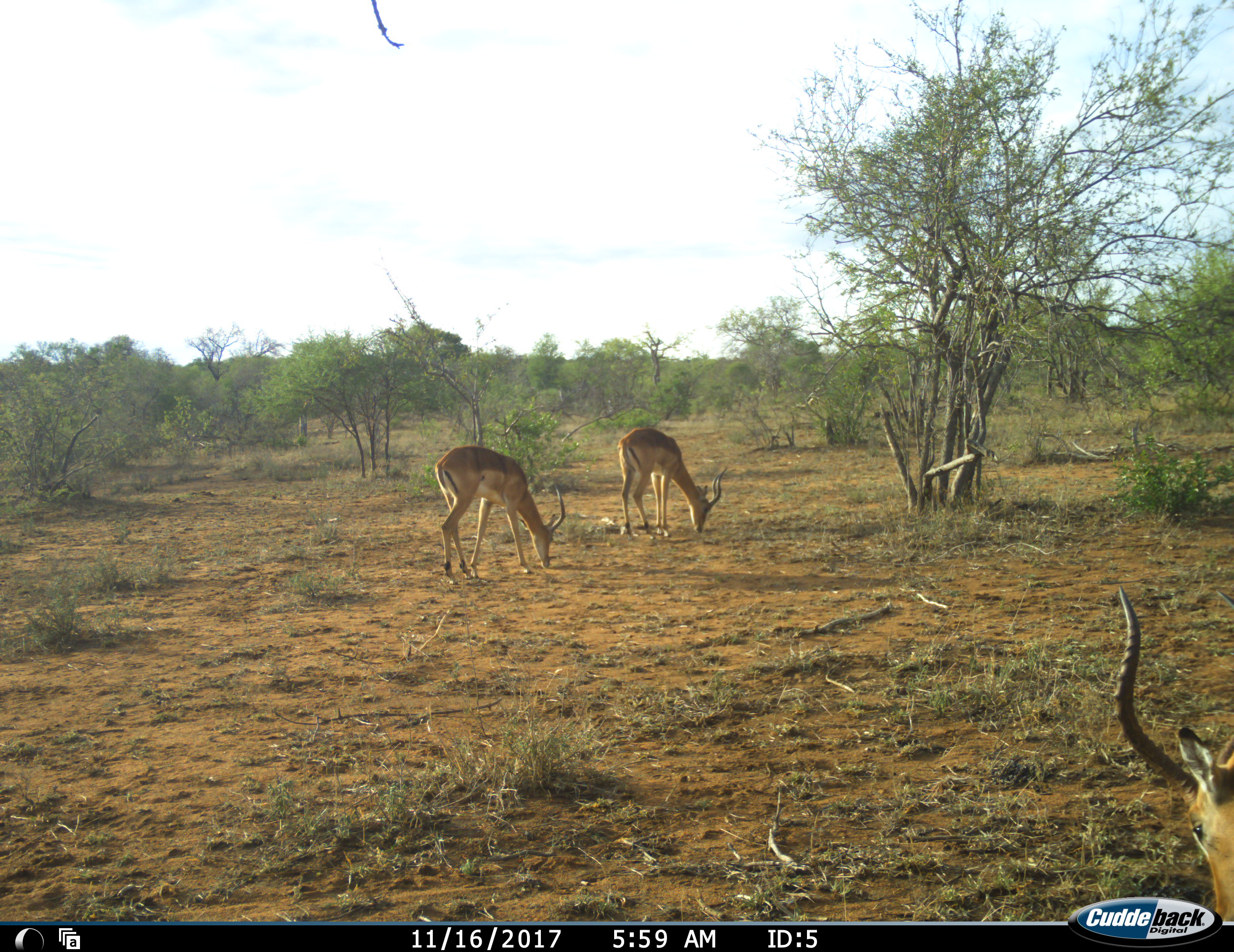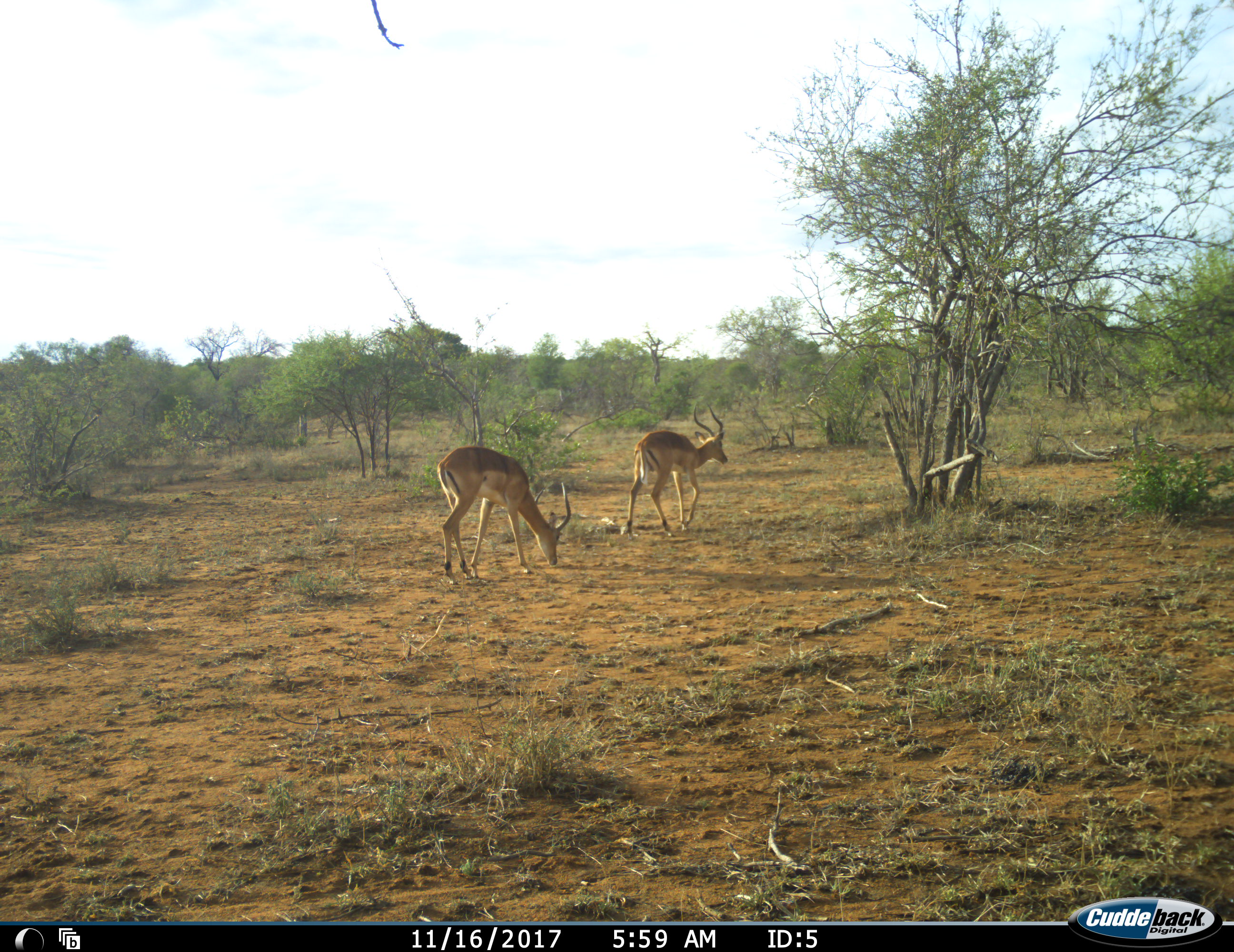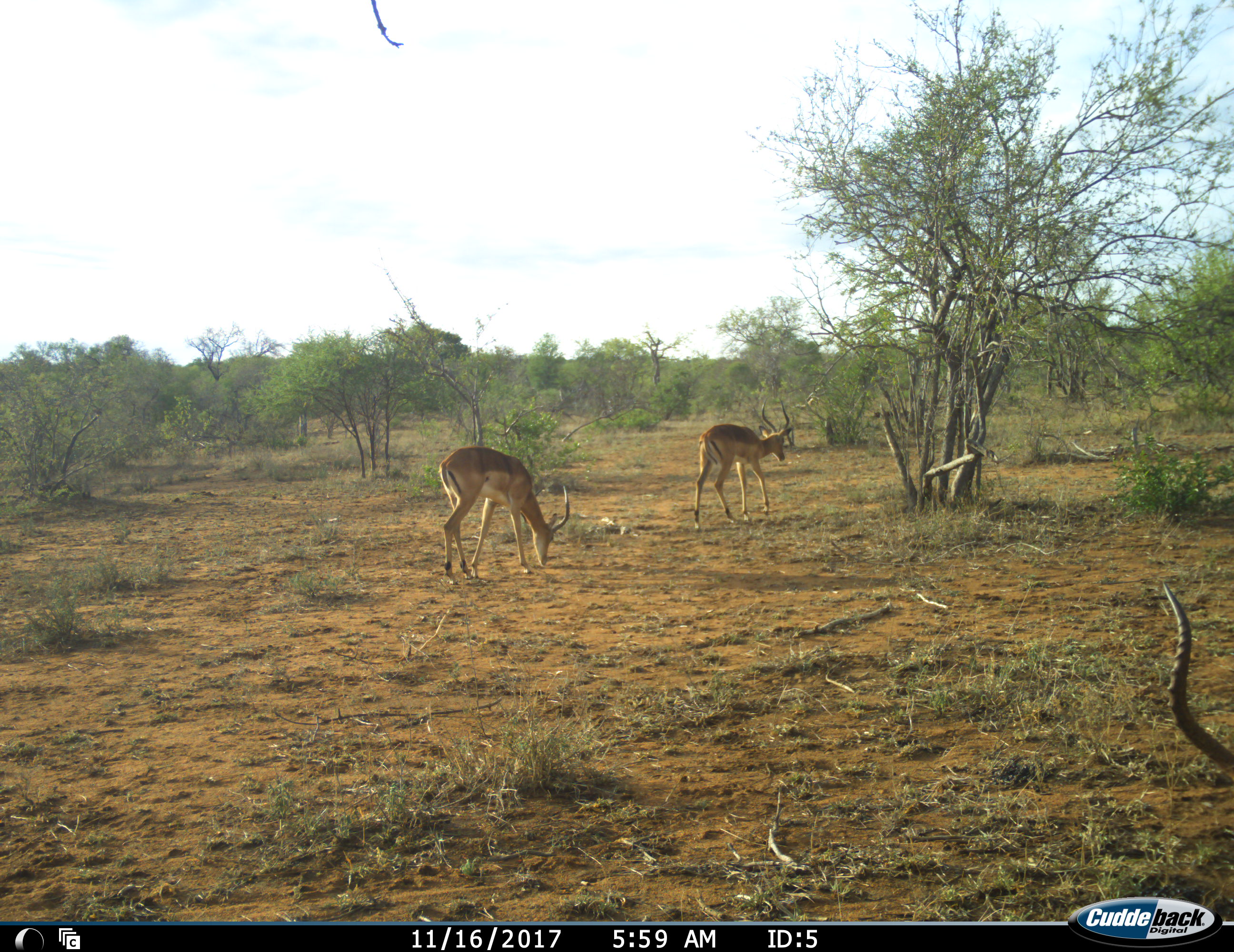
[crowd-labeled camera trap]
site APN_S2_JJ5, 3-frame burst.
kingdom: Animalia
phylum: Chordata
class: Mammalia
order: Artiodactyla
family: Bovidae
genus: Aepyceros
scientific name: Aepyceros melampus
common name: impala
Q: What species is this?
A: Impala (Aepyceros melampus).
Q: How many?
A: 3.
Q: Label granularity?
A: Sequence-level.